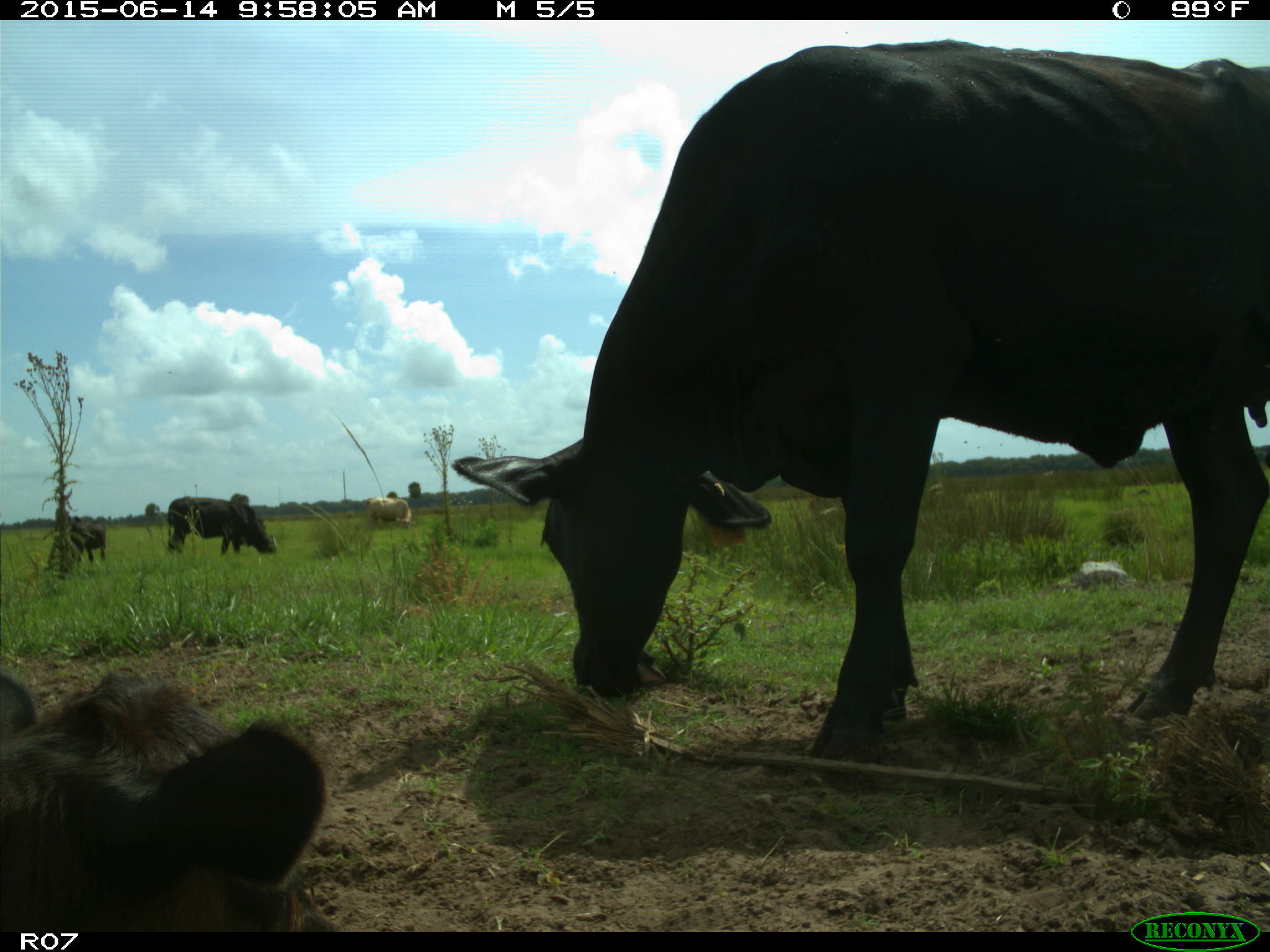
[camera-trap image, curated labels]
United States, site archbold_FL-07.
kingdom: Animalia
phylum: Chordata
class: Mammalia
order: Artiodactyla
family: Bovidae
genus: Bos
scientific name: Bos taurus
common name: domestic cow